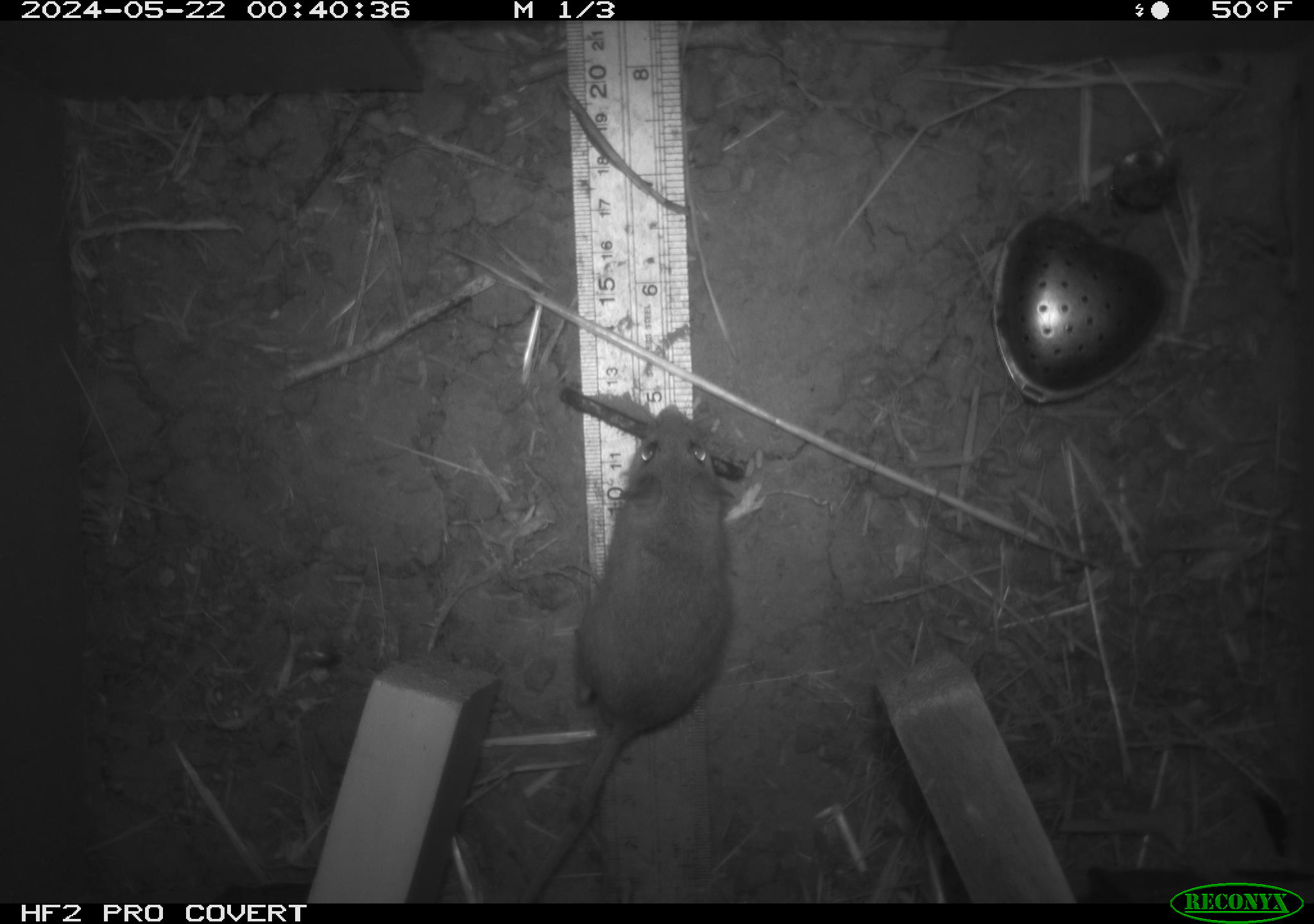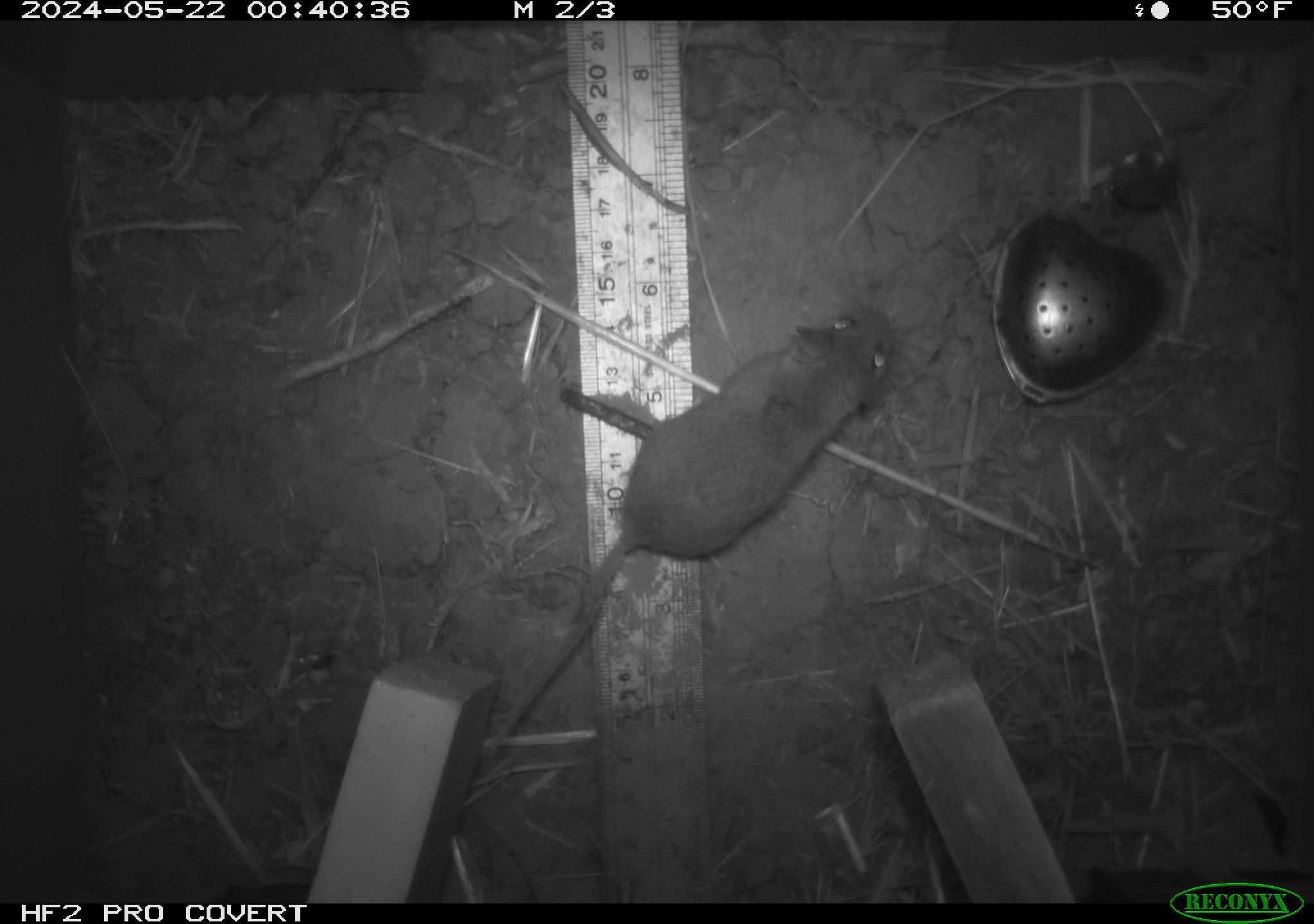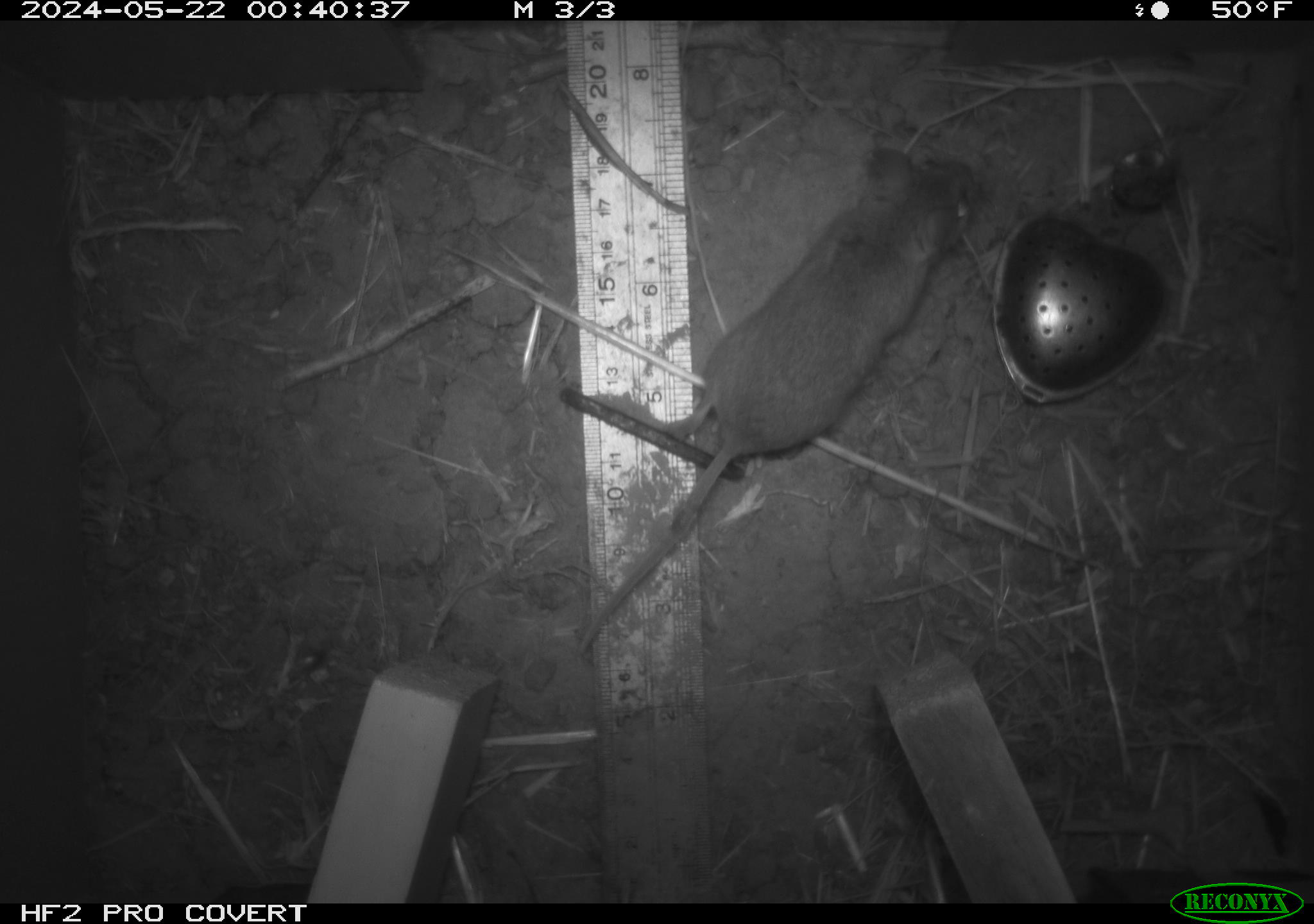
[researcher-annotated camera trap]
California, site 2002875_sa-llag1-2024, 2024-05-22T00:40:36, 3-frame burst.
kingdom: Animalia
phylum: Chordata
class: Mammalia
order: Rodentia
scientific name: Rodentia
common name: mouse species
Mouse species (Rodentia).